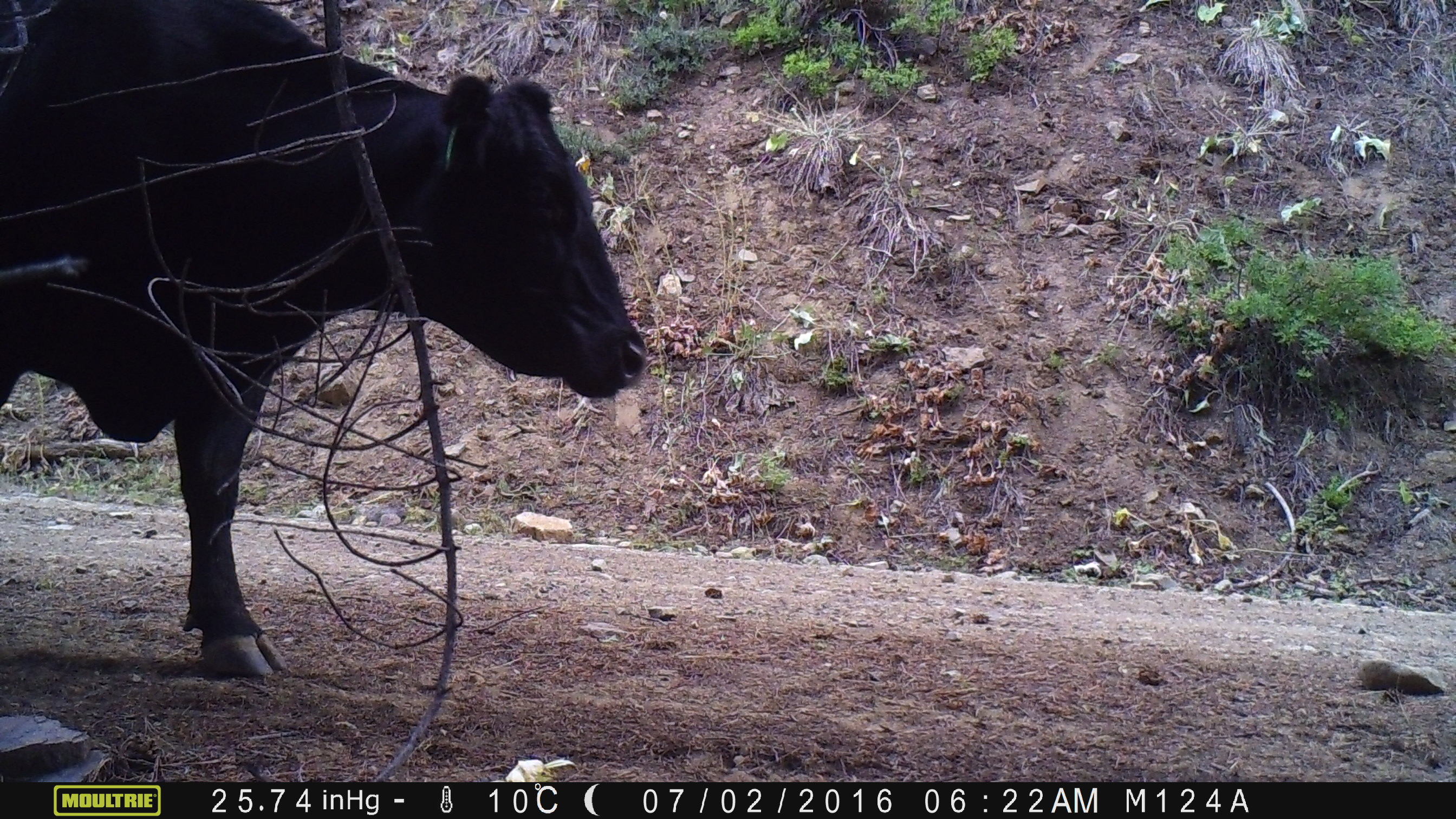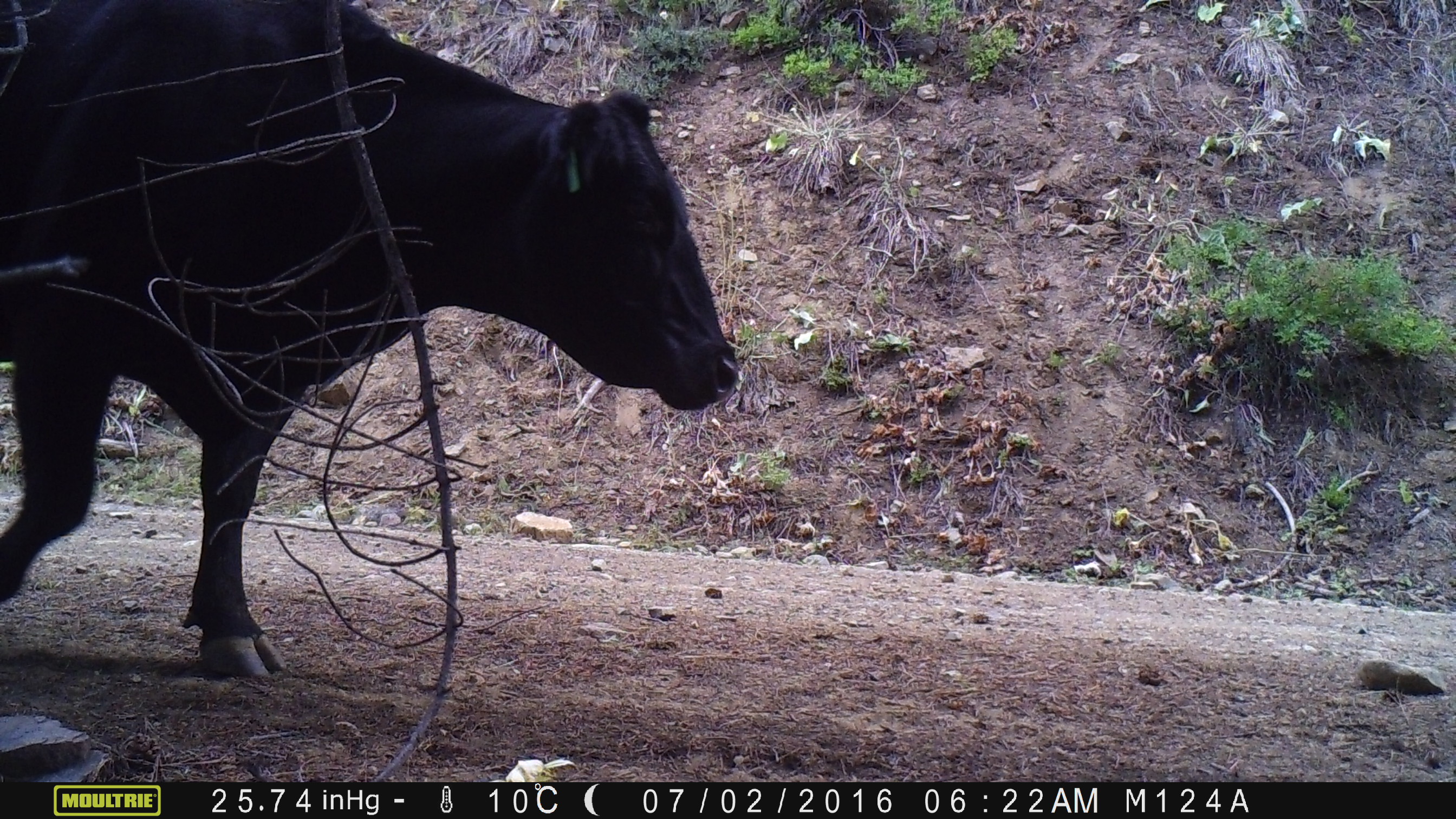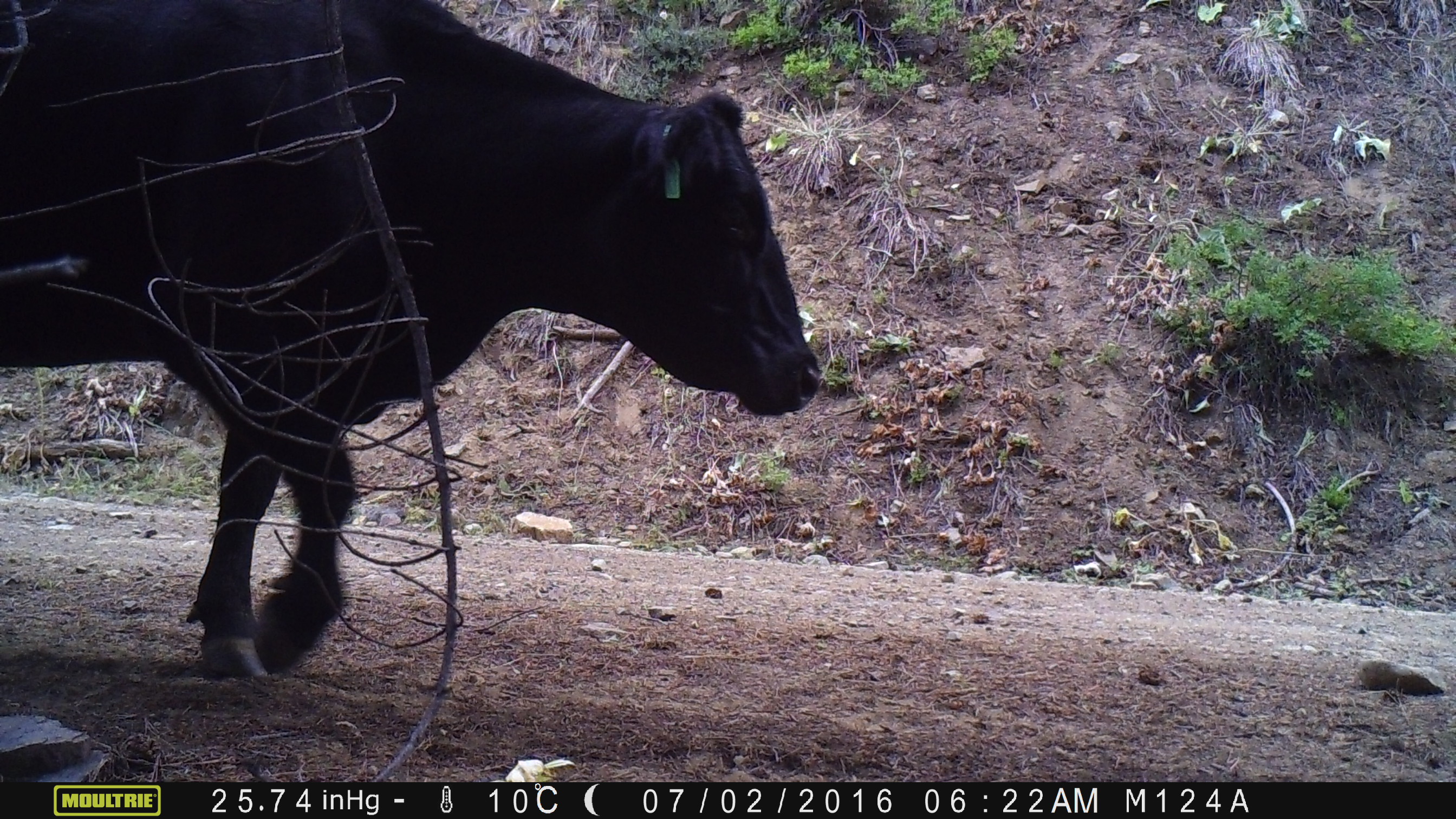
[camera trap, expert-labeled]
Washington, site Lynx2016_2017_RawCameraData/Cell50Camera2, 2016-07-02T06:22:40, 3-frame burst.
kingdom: Animalia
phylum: Chordata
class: Mammalia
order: Artiodactyla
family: Bovidae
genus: Bos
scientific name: Bos taurus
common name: domestic cattle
Domestic cattle (Bos taurus). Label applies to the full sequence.